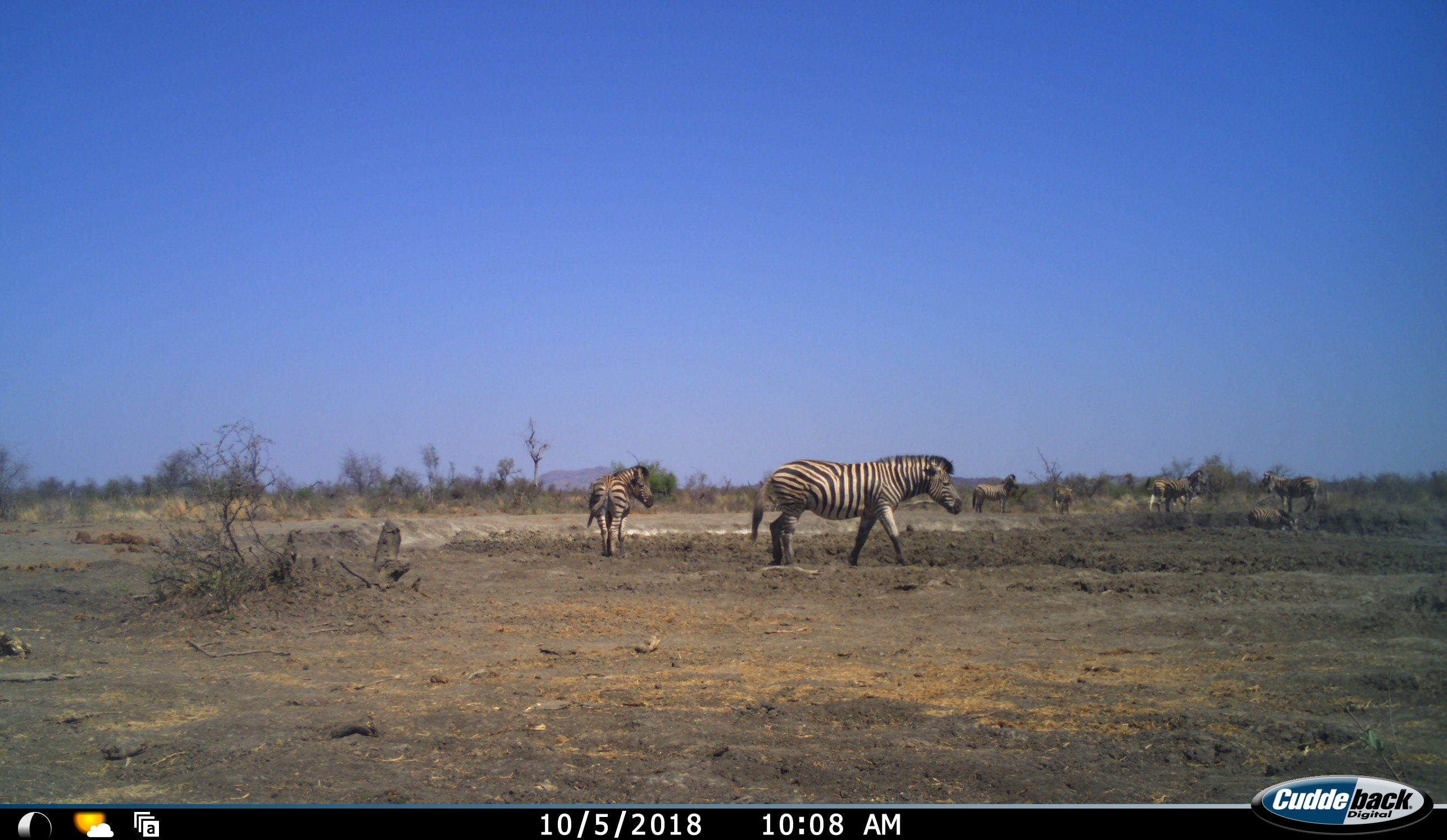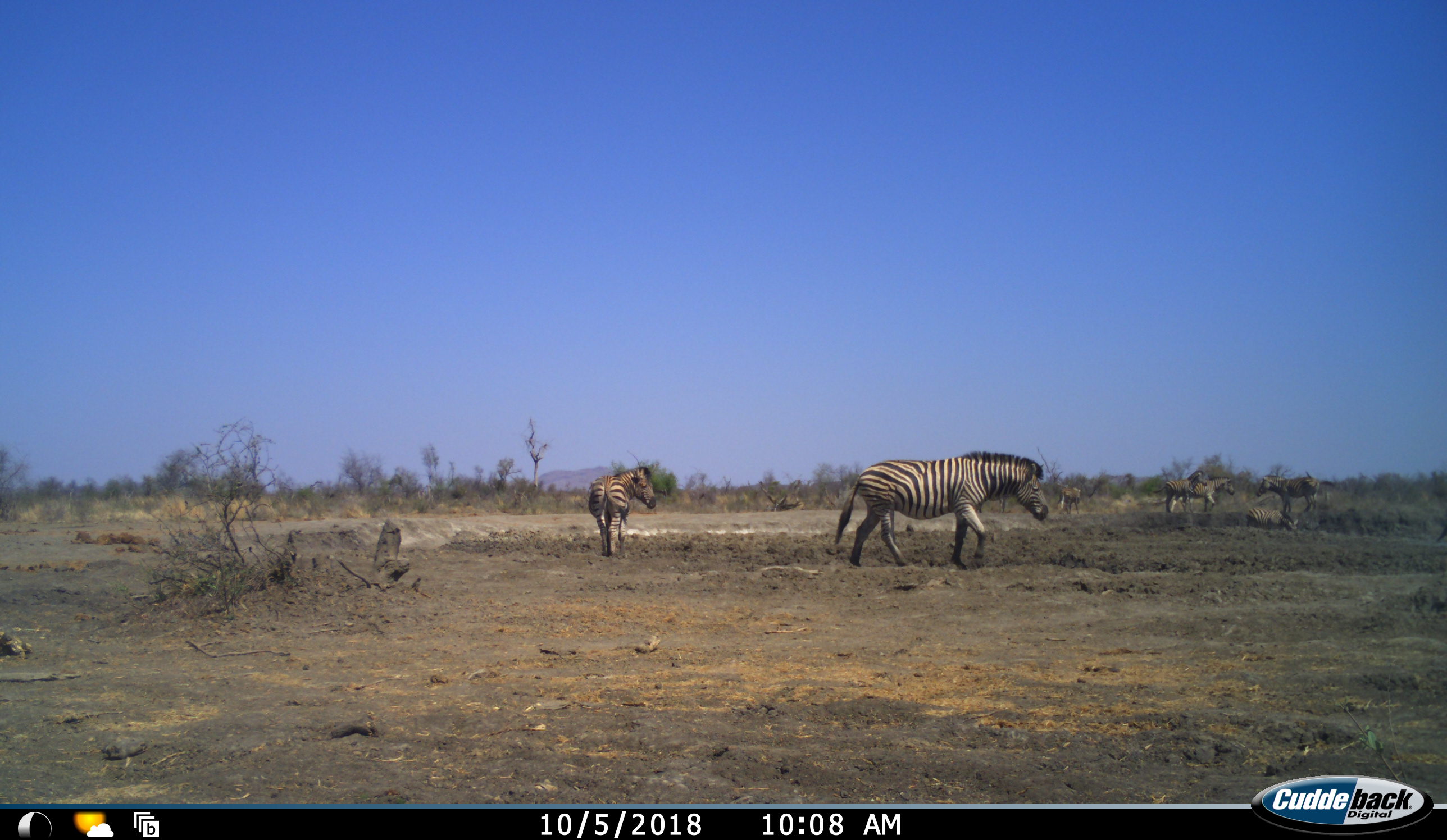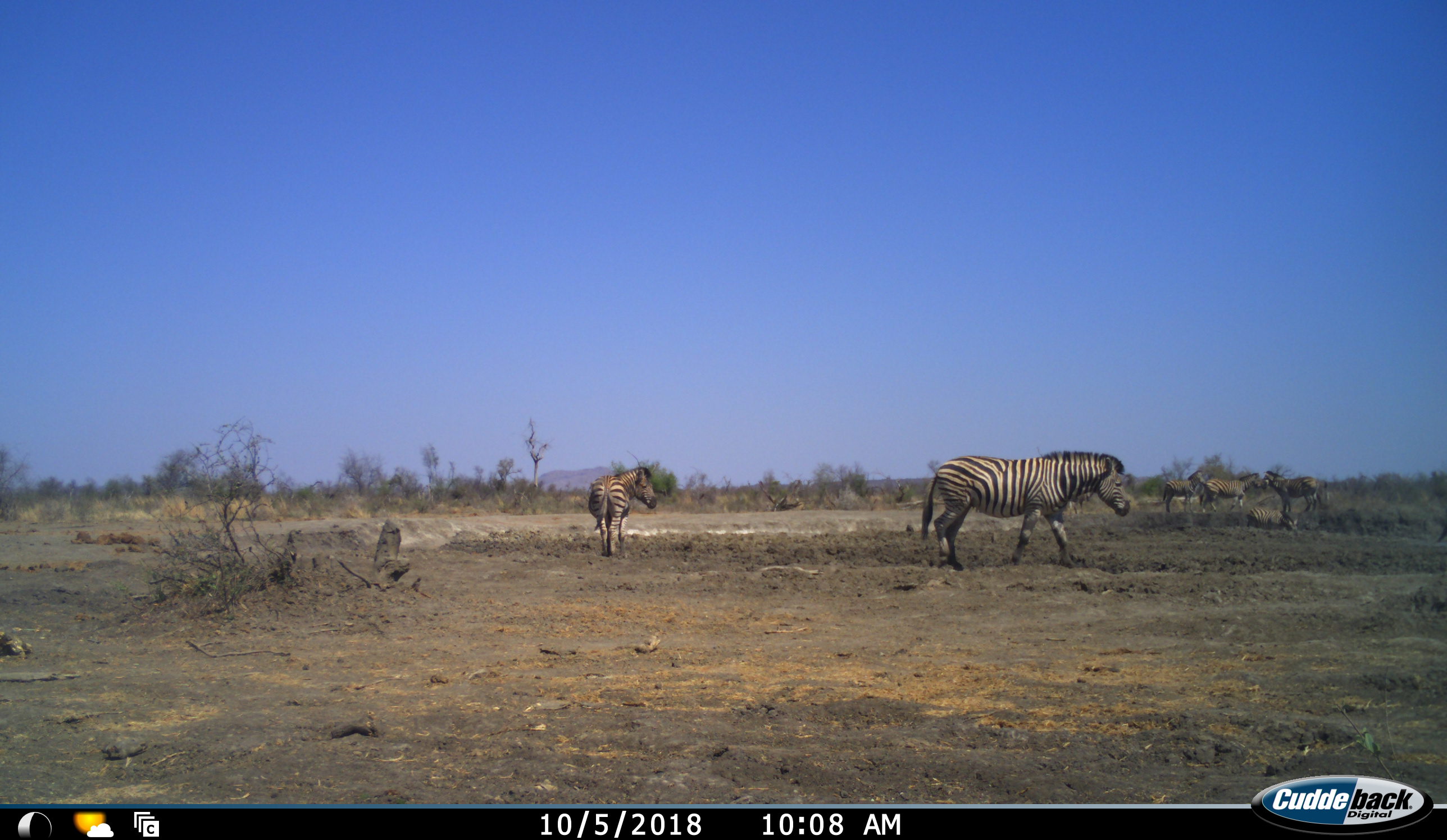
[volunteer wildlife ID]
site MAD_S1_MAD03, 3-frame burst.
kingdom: Animalia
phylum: Chordata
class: Mammalia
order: Perissodactyla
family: Equidae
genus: Equus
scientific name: Equus quagga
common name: plains zebra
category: zebraplains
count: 8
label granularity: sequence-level